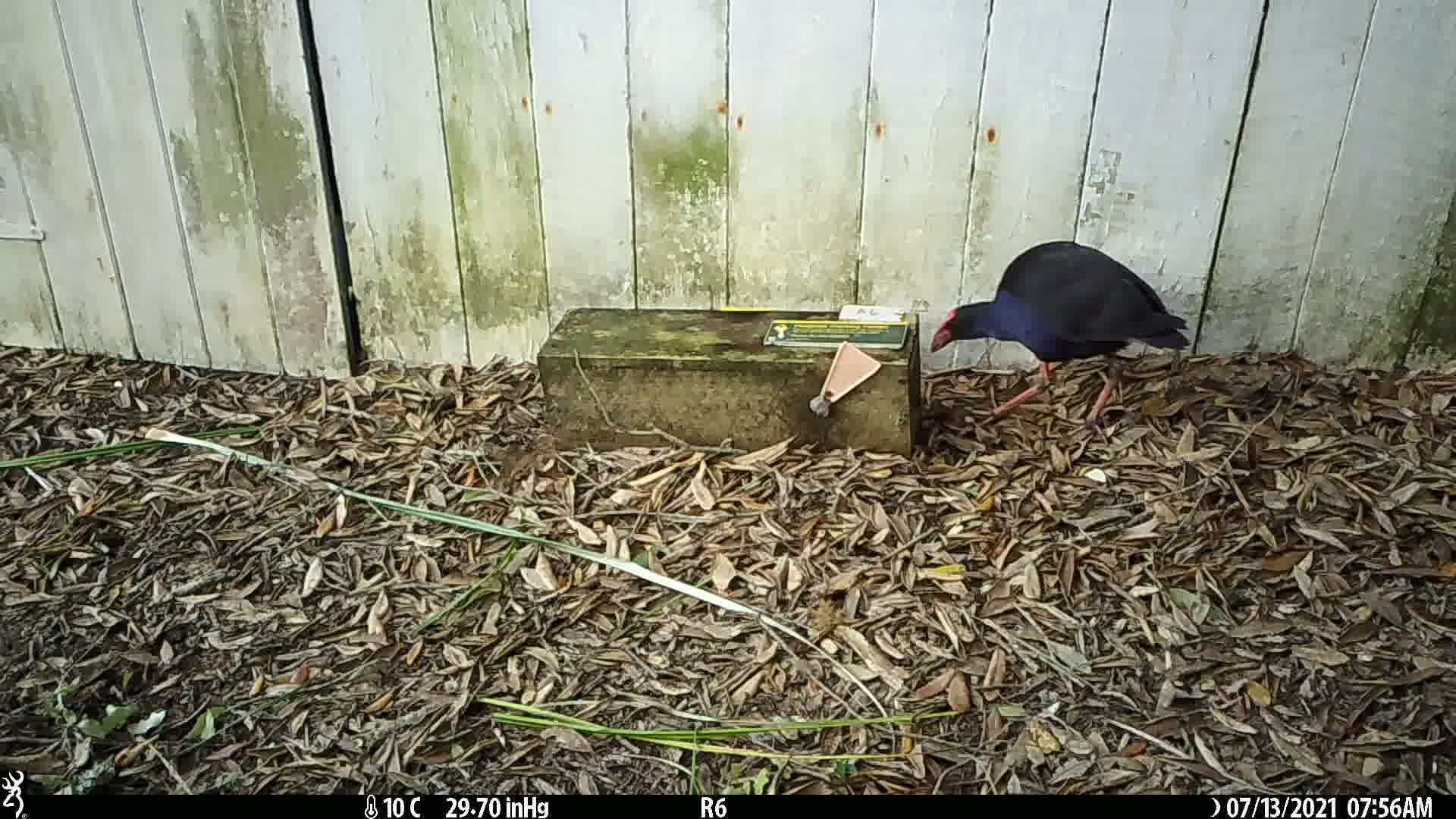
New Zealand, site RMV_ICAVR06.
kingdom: Animalia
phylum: Chordata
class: Aves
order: Gruiformes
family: Rallidae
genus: Porphyrio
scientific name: Porphyrio melanotus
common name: australasian swamphen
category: pukeko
Pukeko (australasian swamphen) (Porphyrio melanotus).